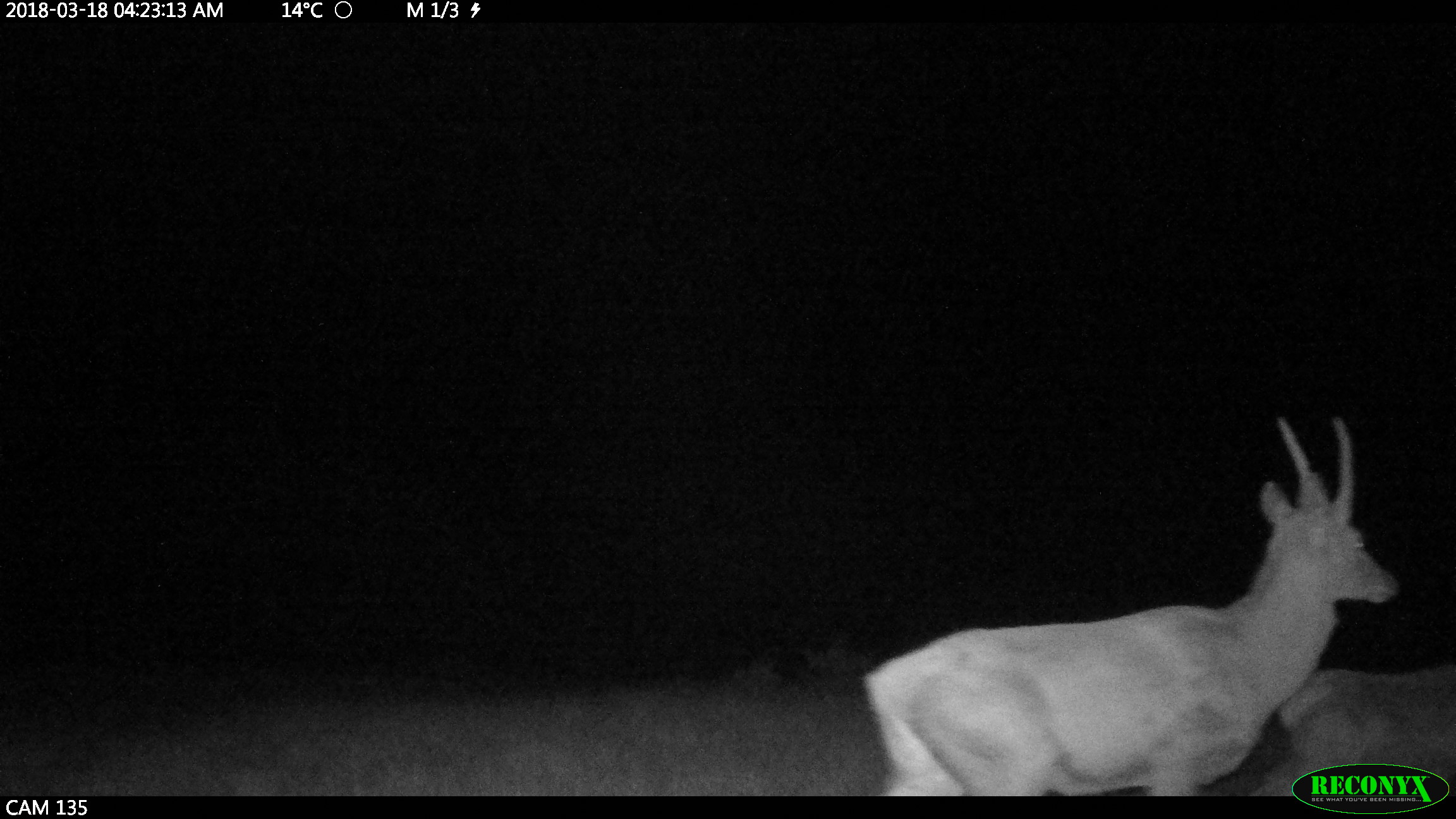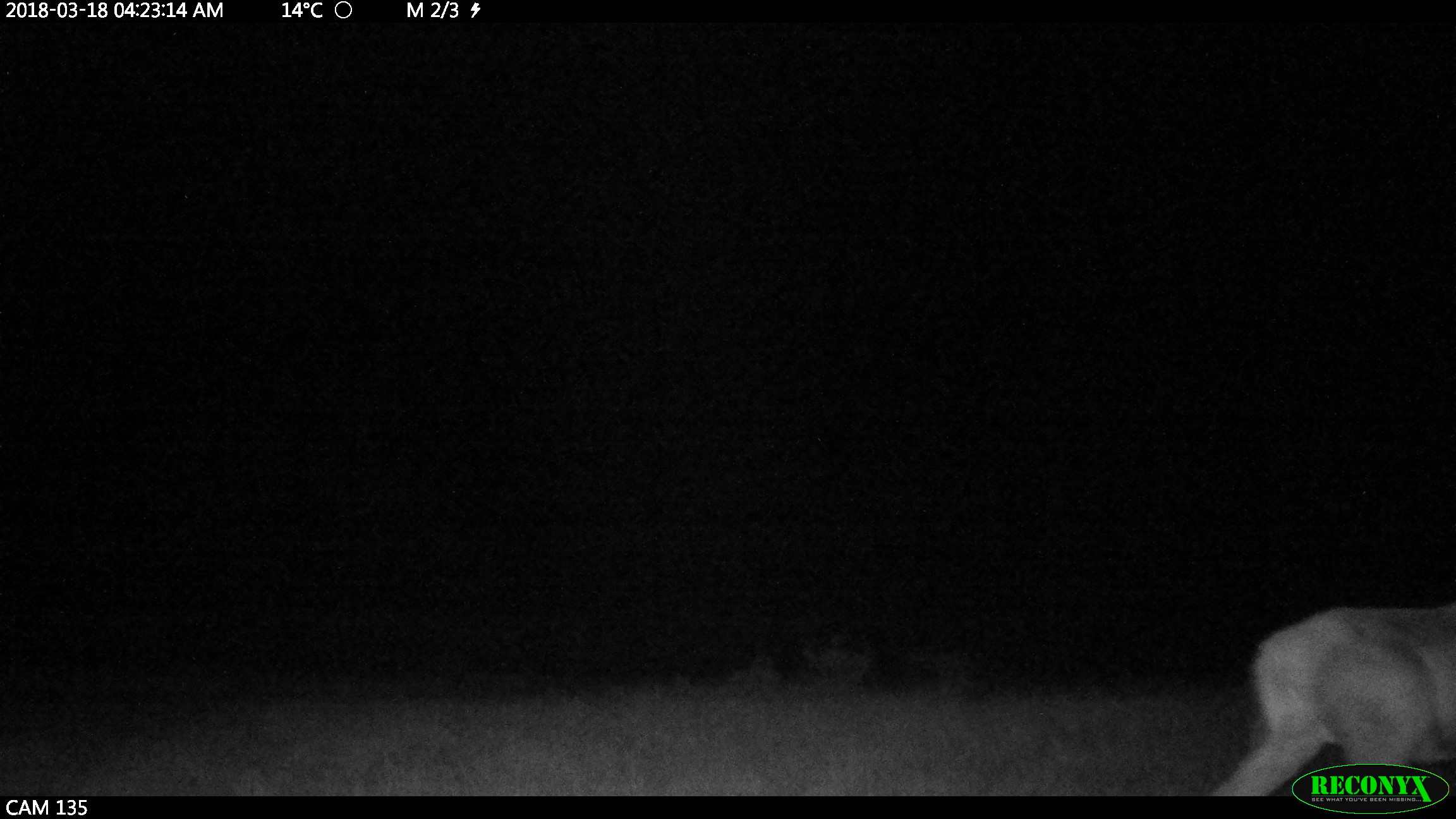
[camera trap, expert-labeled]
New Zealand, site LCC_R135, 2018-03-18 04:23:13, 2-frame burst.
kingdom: Animalia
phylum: Chordata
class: Mammalia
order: Artiodactyla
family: Cervidae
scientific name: Cervidae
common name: deer